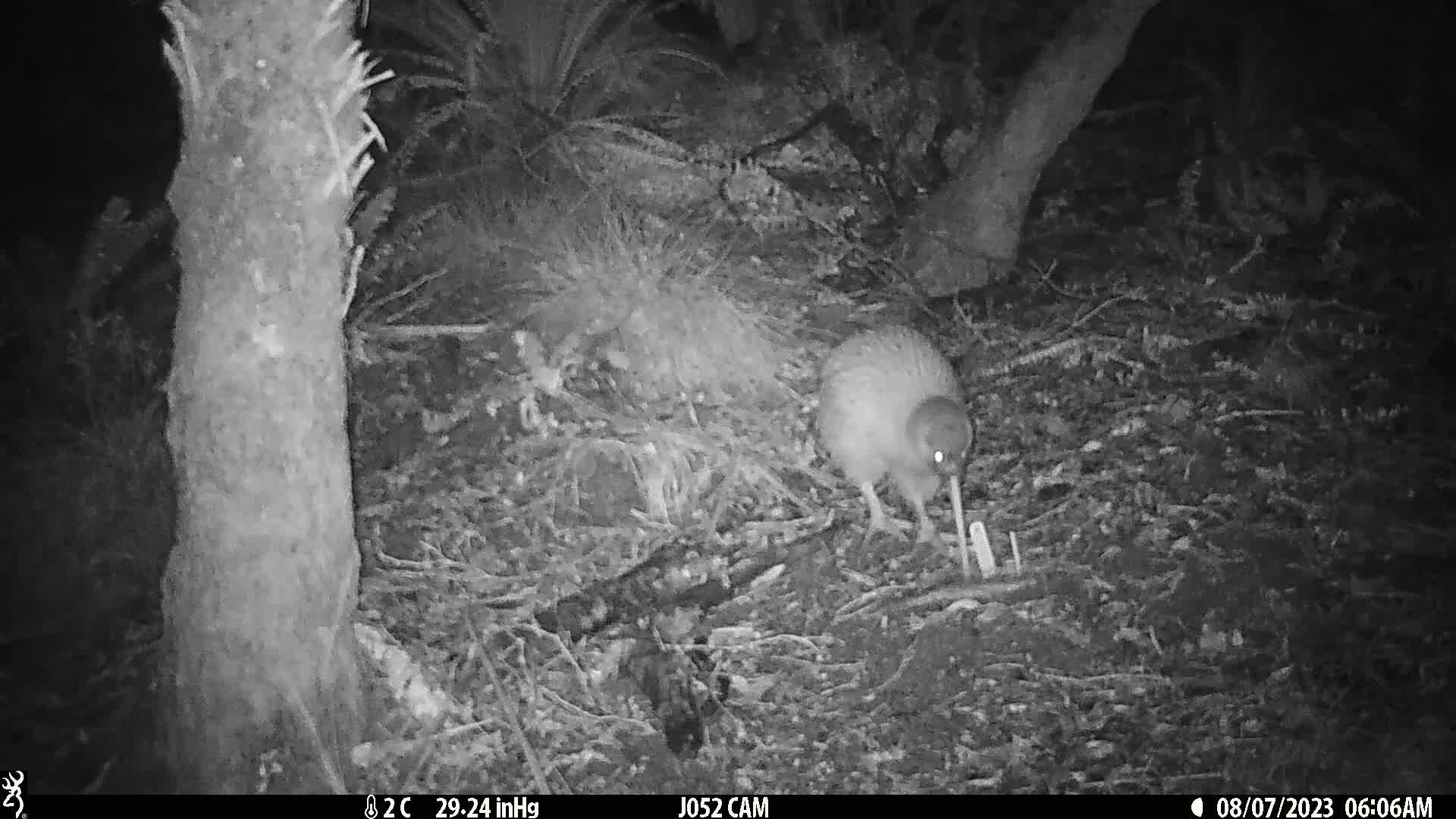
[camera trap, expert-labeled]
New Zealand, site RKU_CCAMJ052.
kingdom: Animalia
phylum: Chordata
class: Aves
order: Apterygiformes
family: Apterygidae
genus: Apteryx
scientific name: Apteryx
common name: kiwi